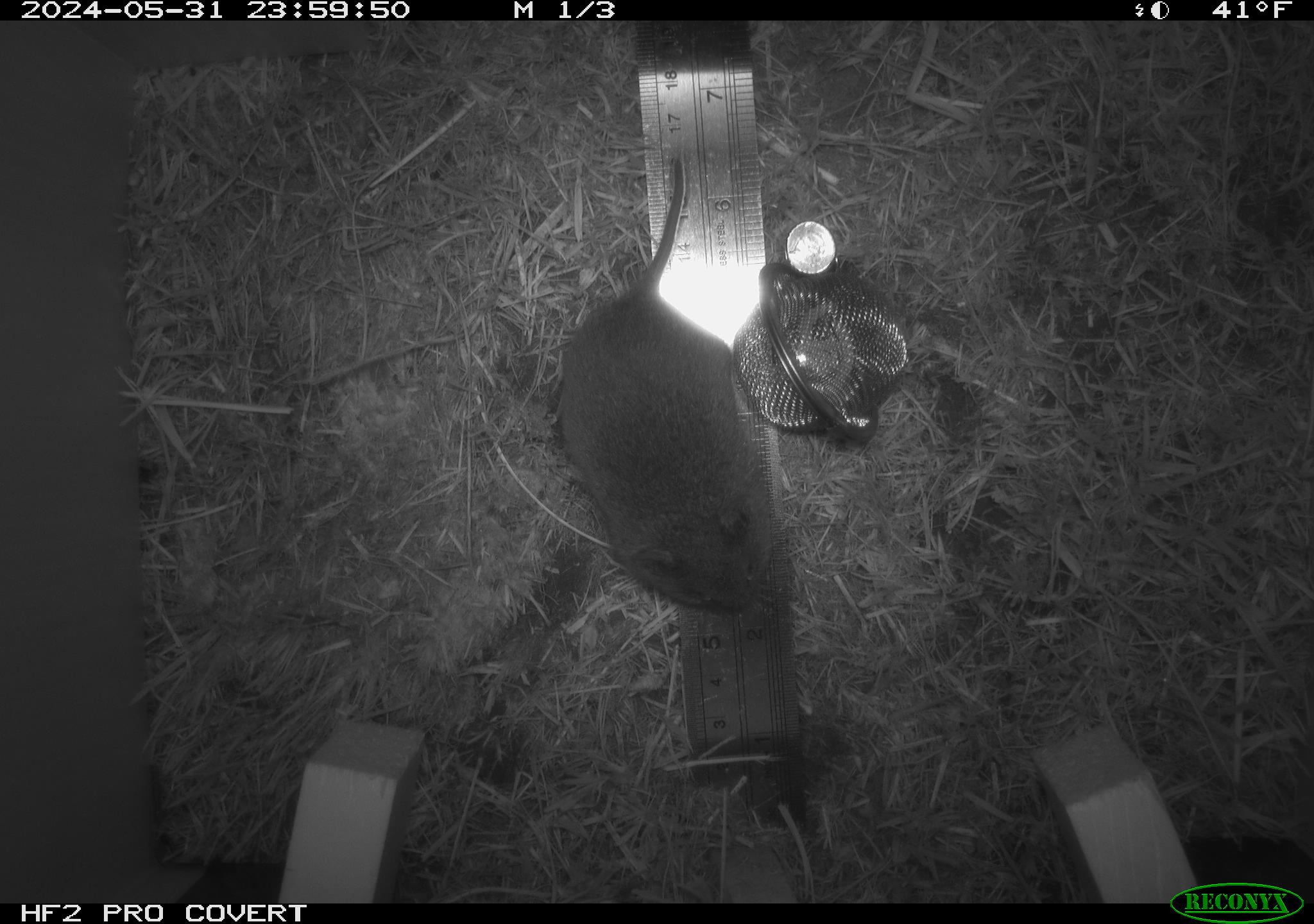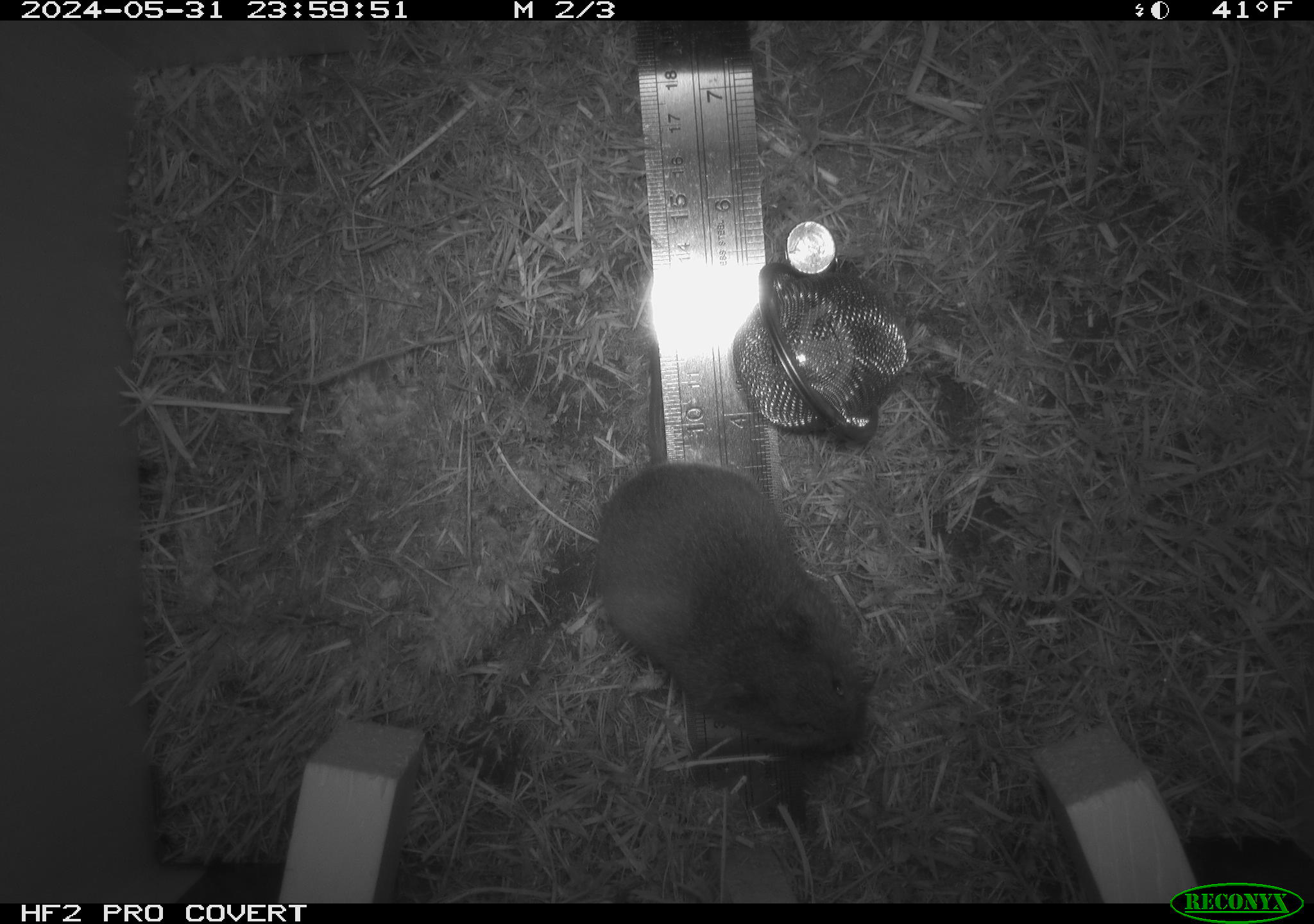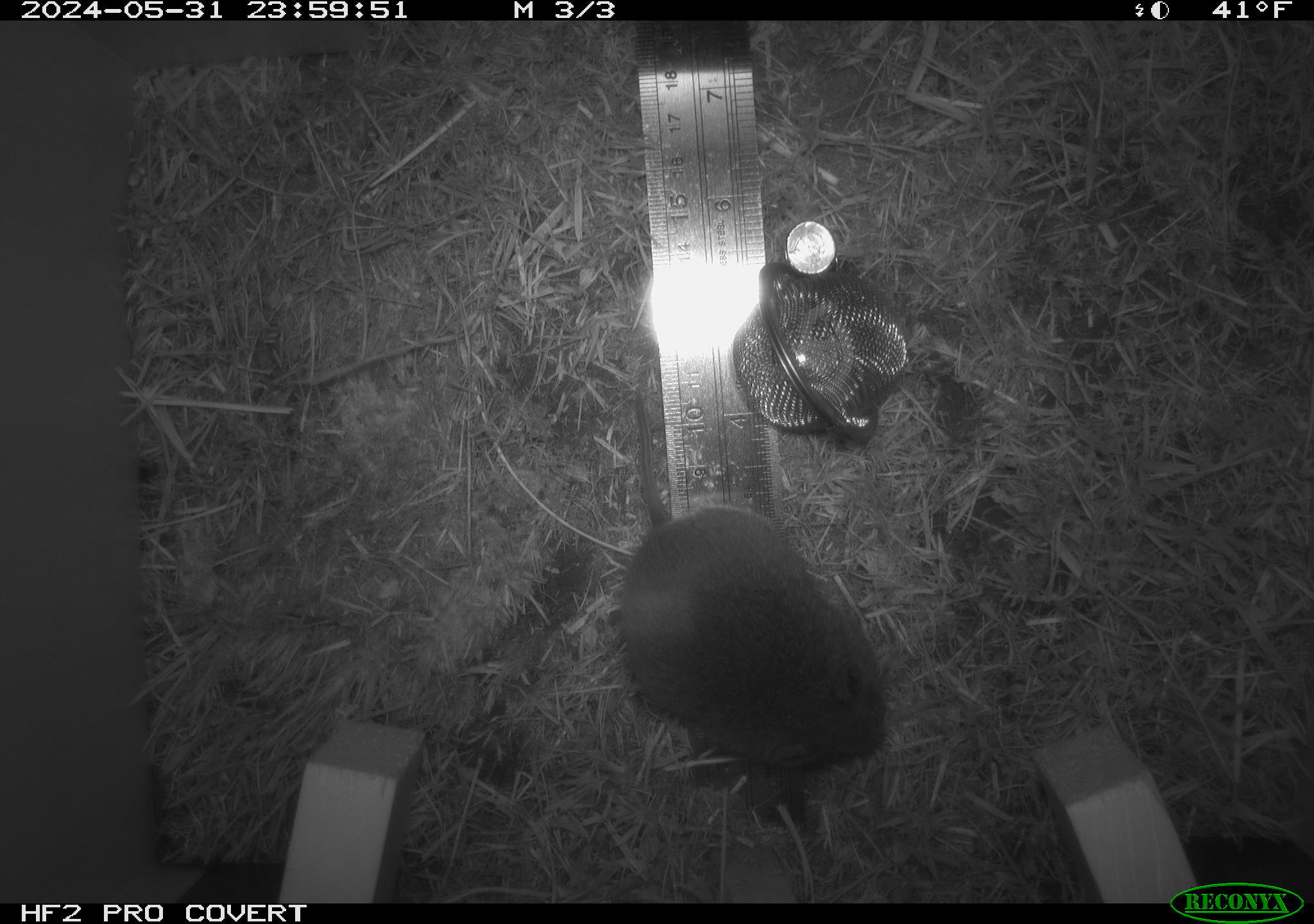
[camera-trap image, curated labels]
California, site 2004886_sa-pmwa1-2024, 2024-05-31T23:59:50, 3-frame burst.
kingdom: Animalia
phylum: Chordata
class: Mammalia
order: Rodentia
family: Cricetidae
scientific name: Arvicolinae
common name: voles, lemmings, and muskrats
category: arvicolinae subfamily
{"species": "arvicolinae subfamily (voles, lemmings, and muskrats) (Arvicolinae)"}